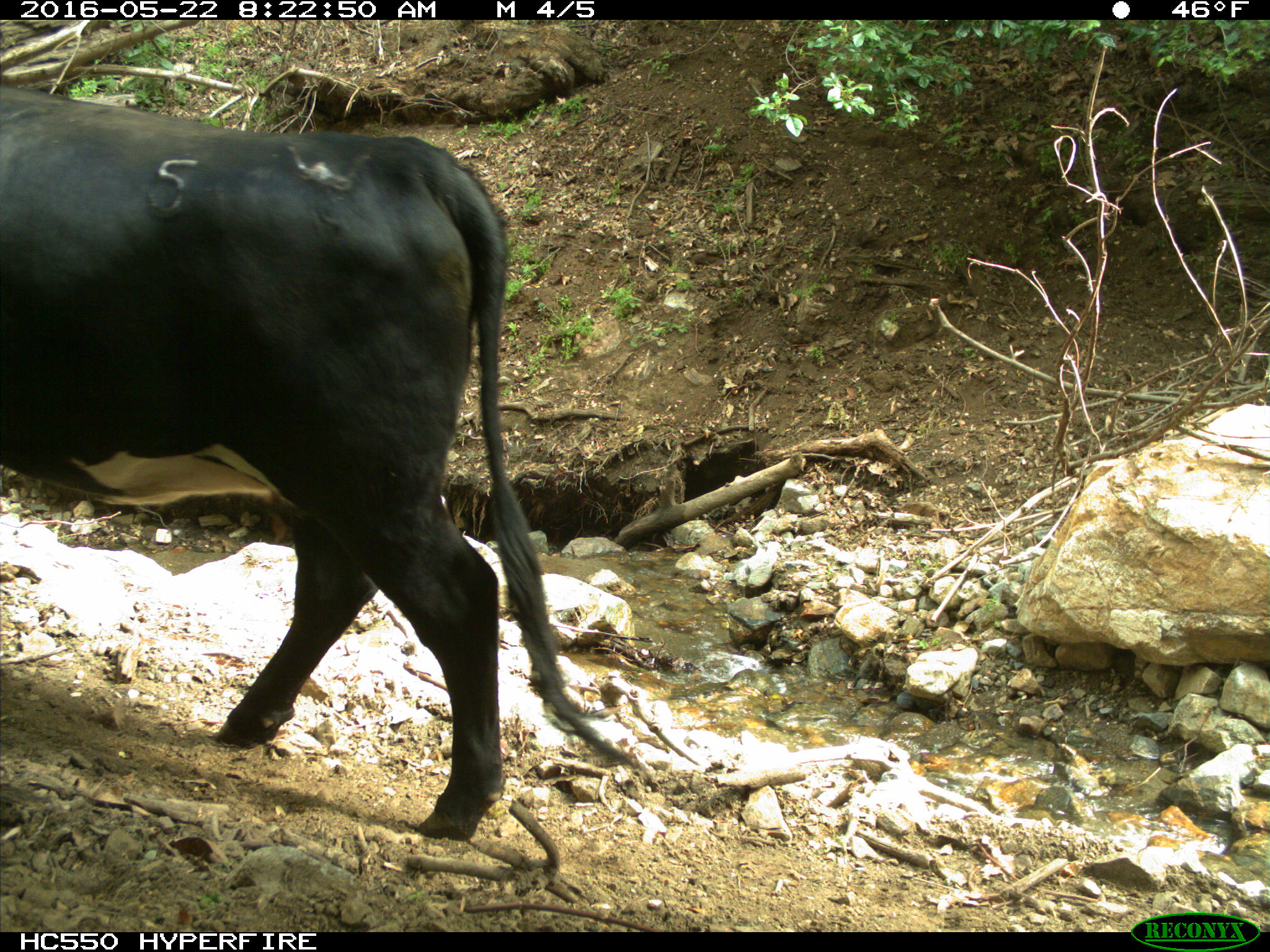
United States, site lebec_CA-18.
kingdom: Animalia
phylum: Chordata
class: Mammalia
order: Artiodactyla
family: Bovidae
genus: Bos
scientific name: Bos taurus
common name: domestic cow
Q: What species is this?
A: Bos taurus (domestic cow).